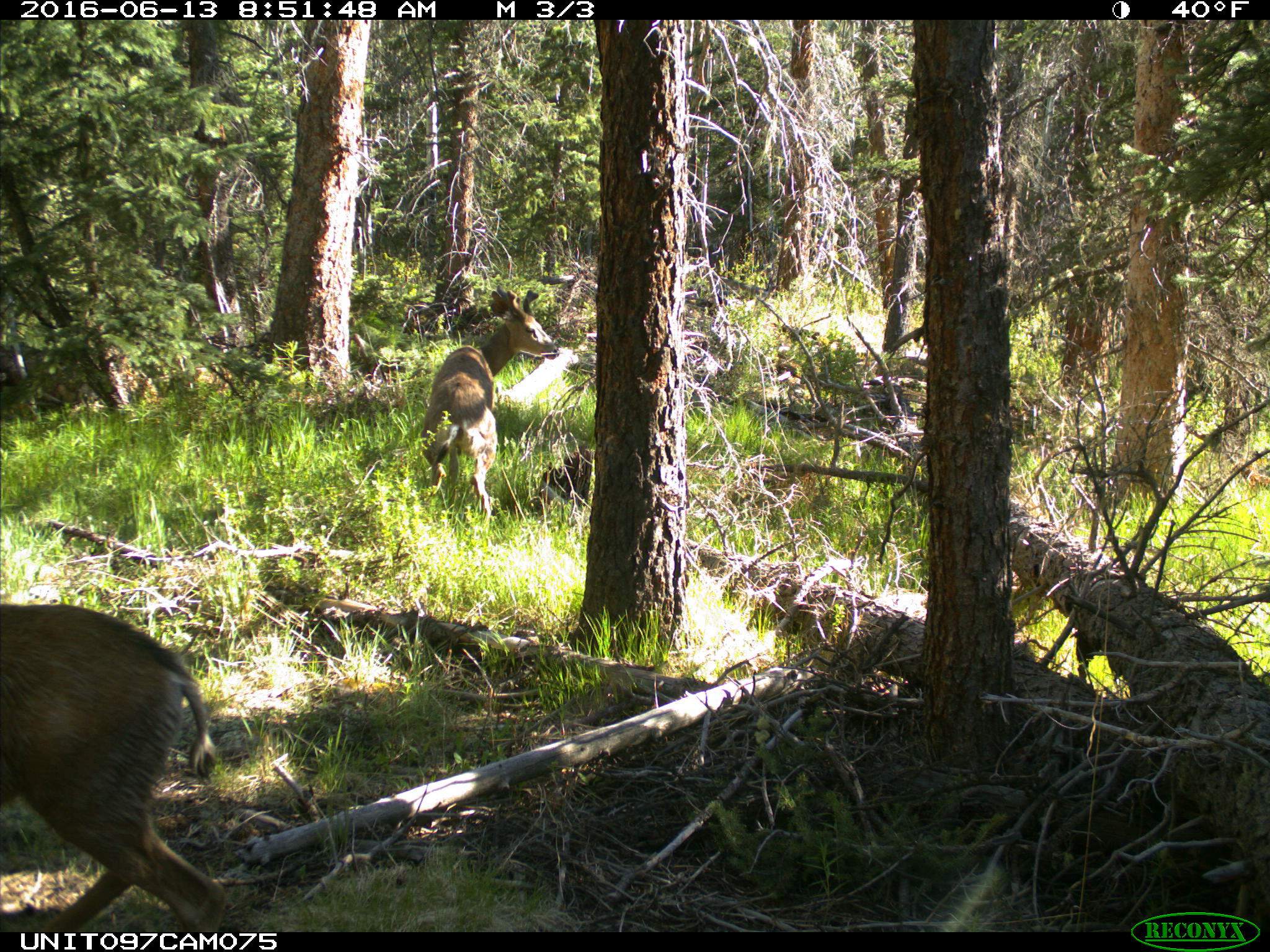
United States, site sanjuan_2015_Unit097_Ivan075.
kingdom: Animalia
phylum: Chordata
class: Mammalia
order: Artiodactyla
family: Cervidae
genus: Odocoileus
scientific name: Odocoileus hemionus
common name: mule deer